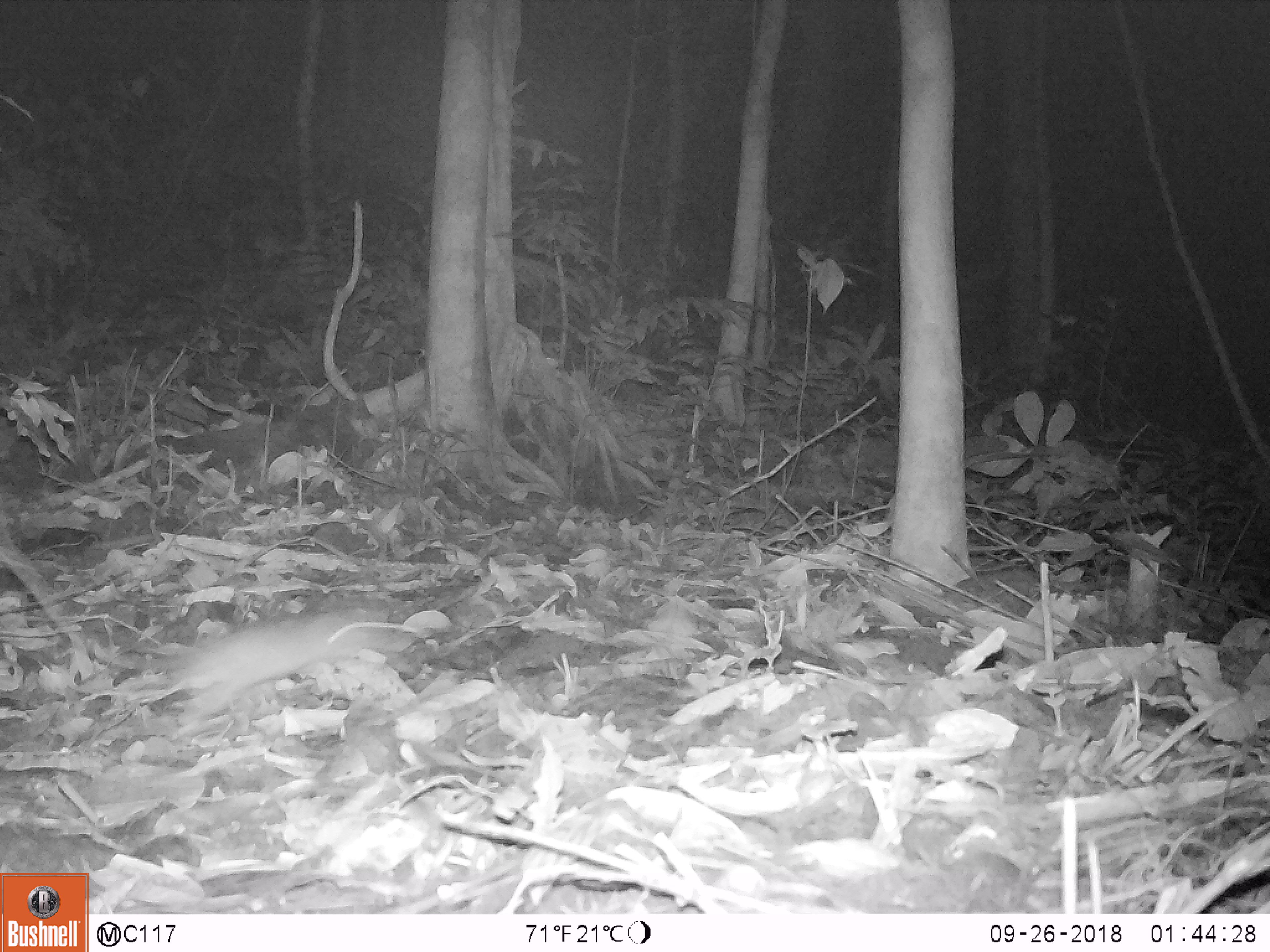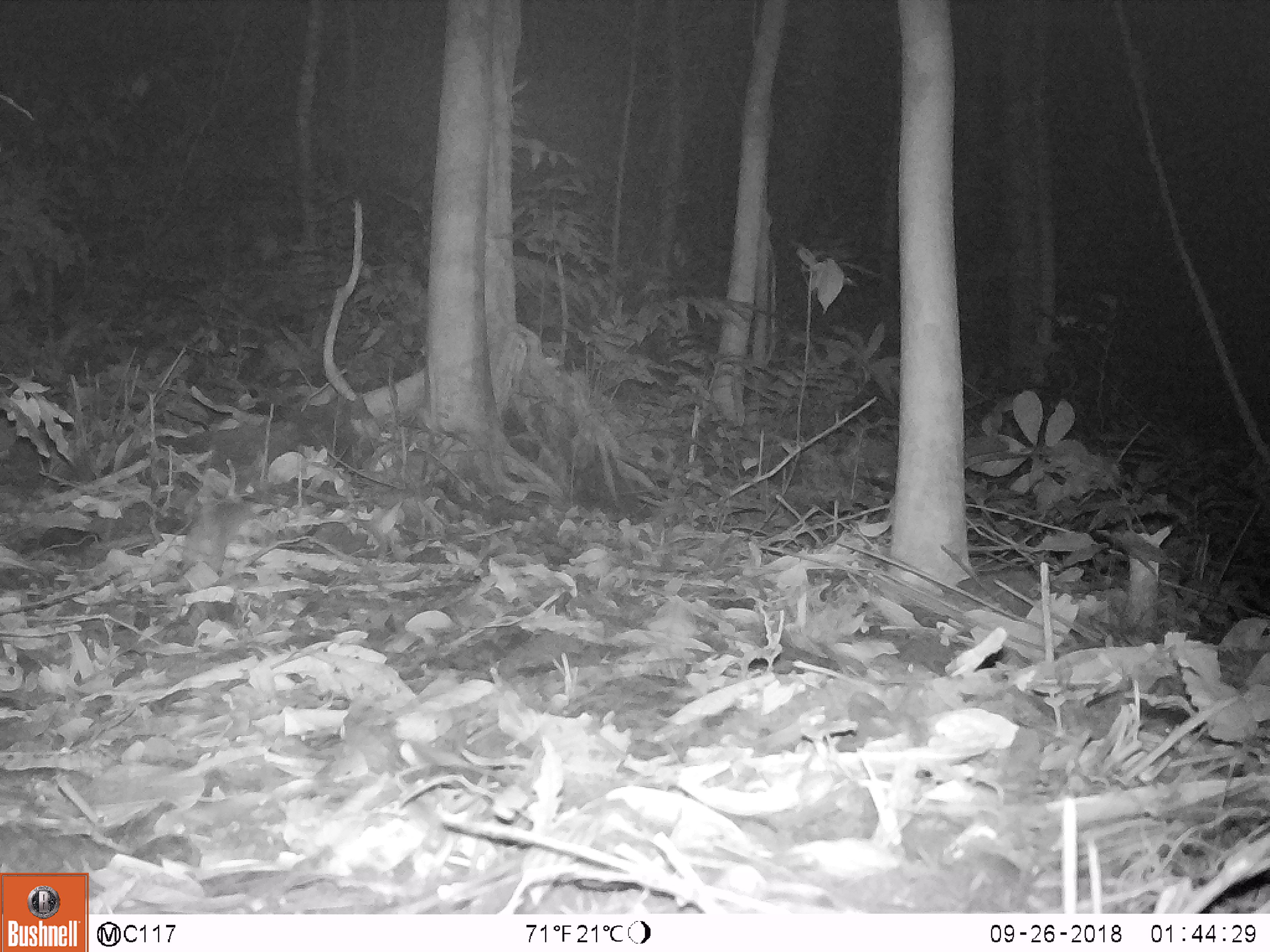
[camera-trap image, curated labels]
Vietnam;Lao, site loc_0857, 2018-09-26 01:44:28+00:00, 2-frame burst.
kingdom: Animalia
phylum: Chordata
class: Mammalia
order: Rodentia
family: Muridae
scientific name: Muridae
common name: old-world mice and rats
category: unidentified murid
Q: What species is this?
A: Unidentified murid (old-world mice and rats) (Muridae).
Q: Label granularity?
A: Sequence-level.